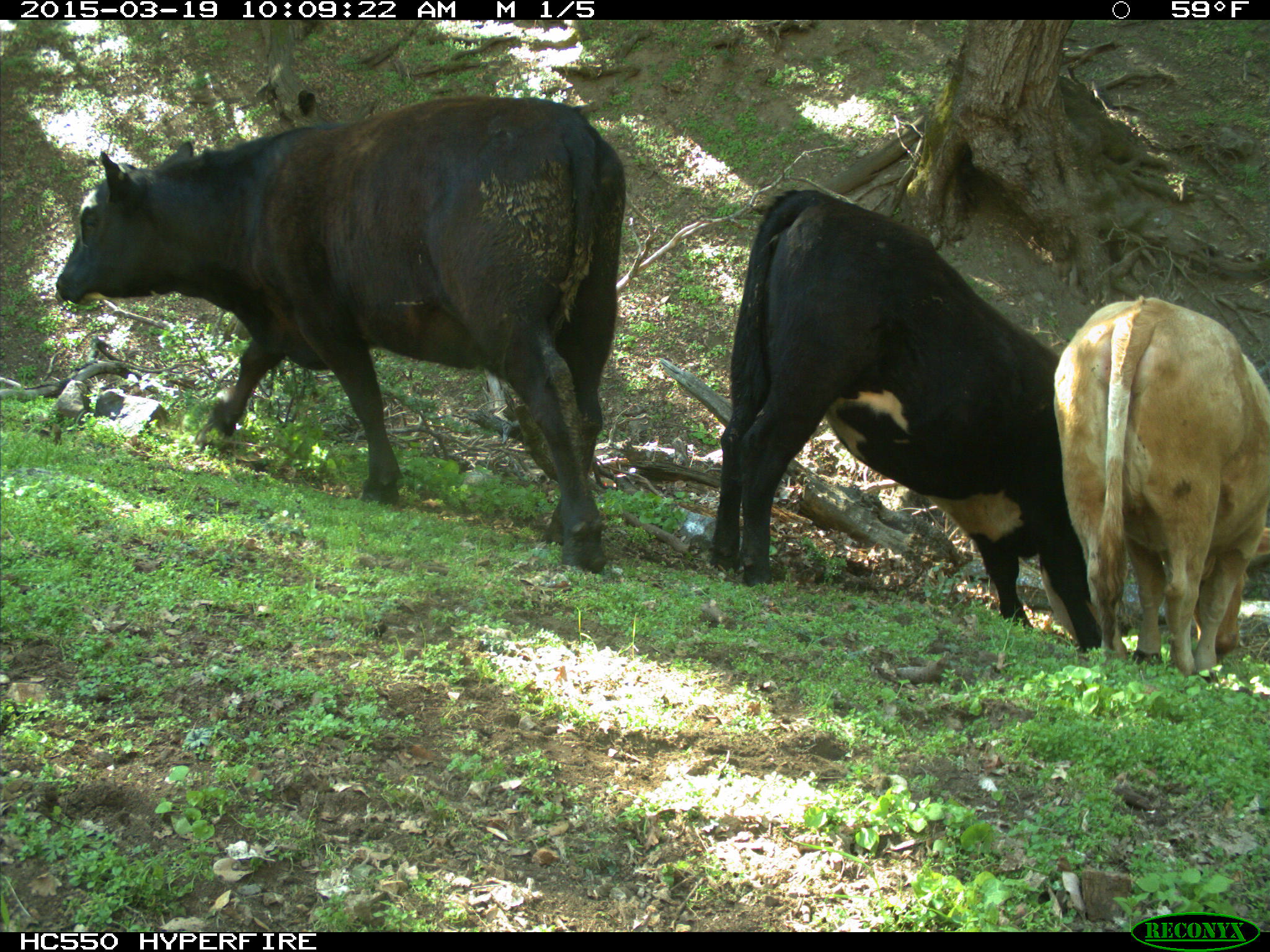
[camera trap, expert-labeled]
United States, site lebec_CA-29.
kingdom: Animalia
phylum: Chordata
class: Mammalia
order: Artiodactyla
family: Bovidae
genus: Bos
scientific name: Bos taurus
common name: domestic cow